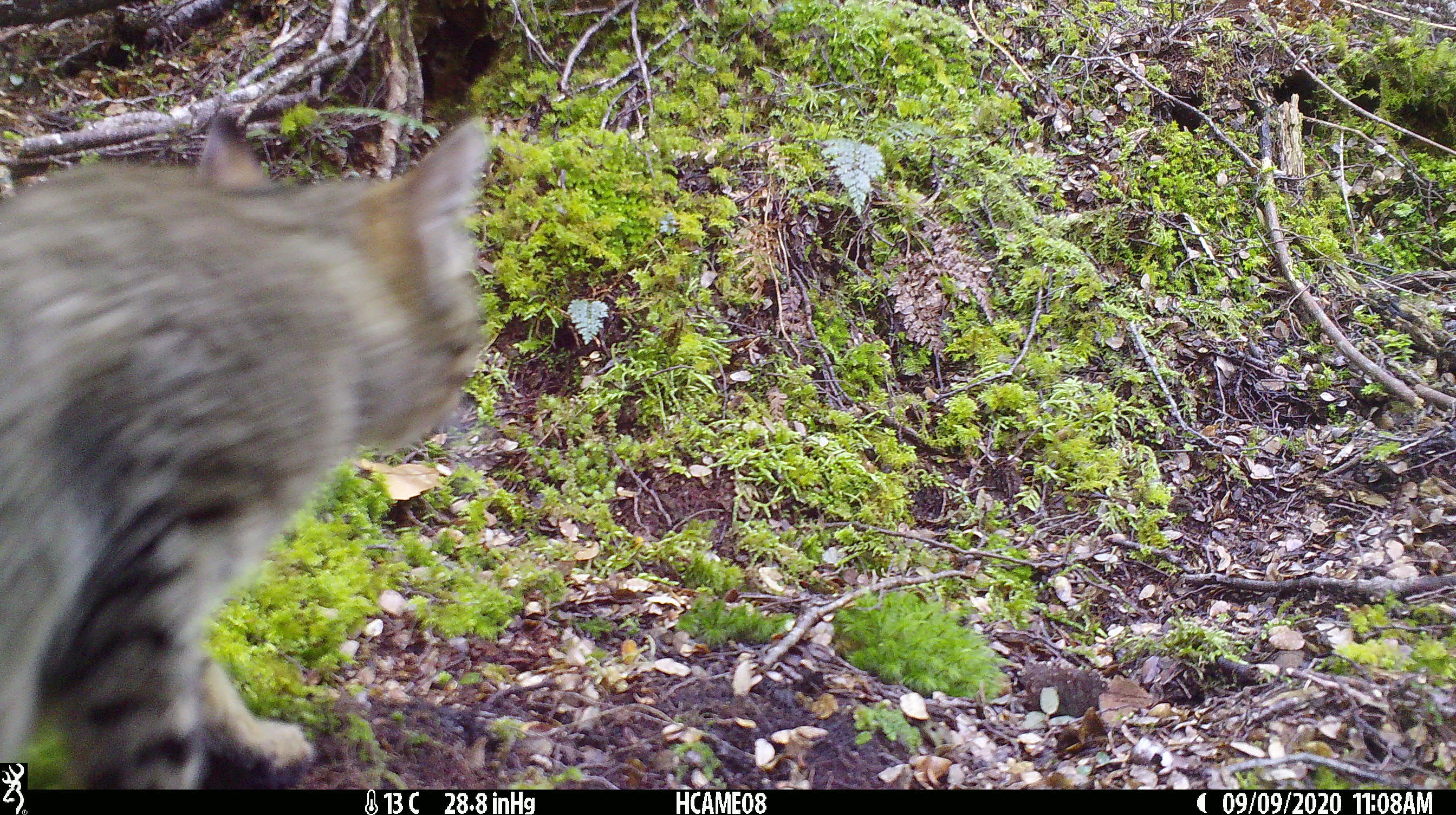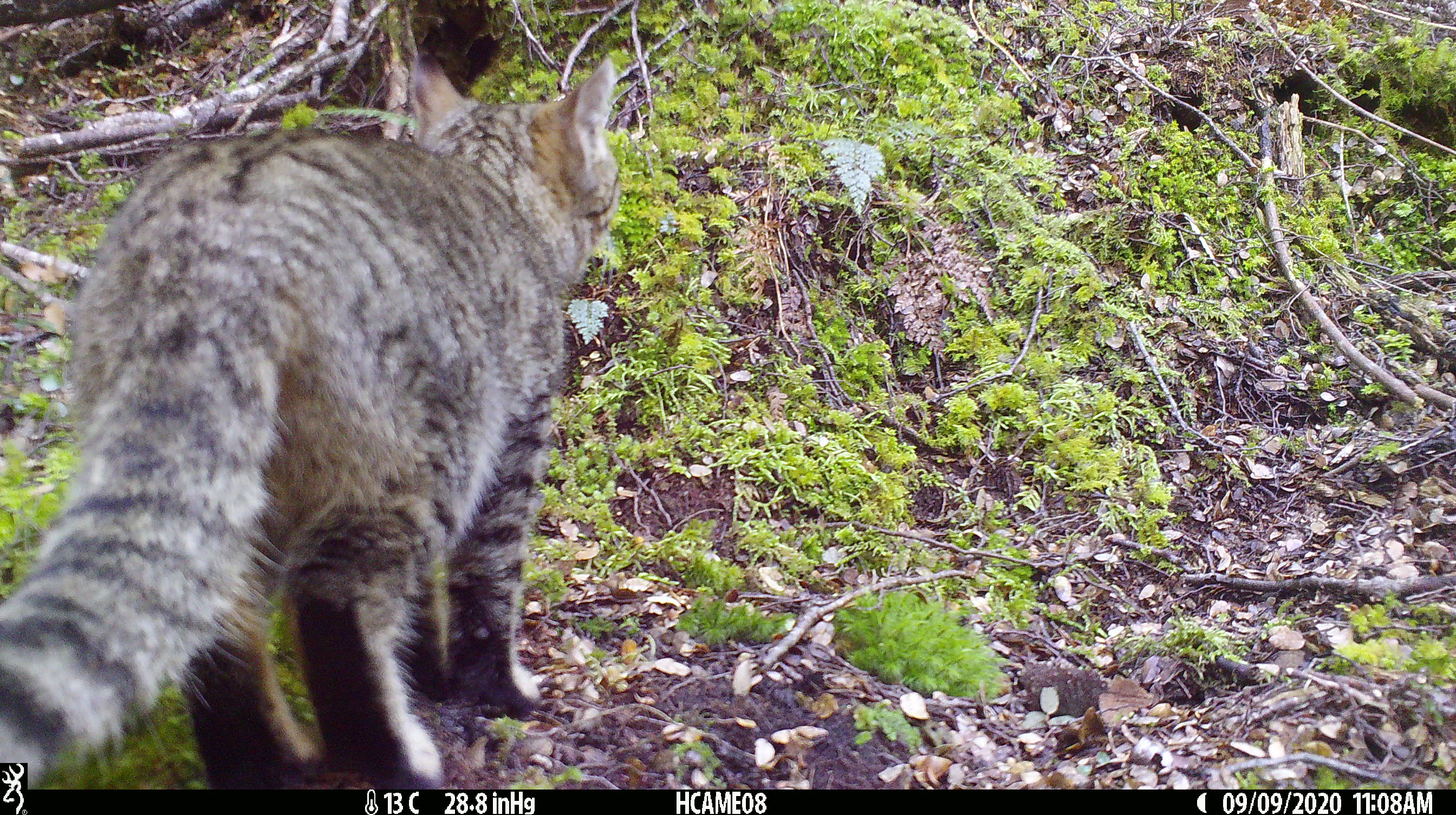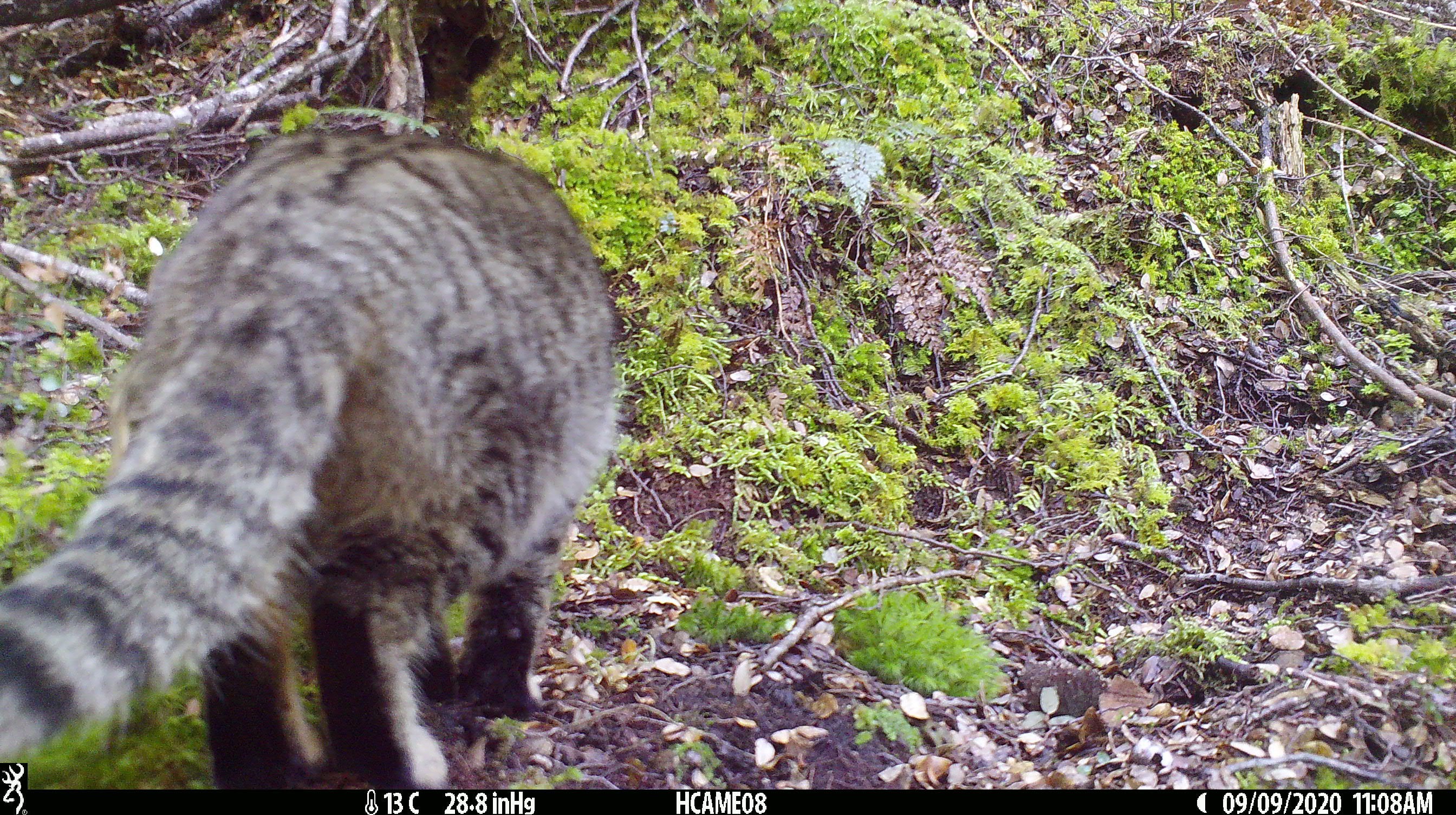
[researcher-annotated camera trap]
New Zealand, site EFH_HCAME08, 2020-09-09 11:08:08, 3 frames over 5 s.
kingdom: Animalia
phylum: Chordata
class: Mammalia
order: Carnivora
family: Felidae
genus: Felis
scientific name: Felis catus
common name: domestic cat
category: cat